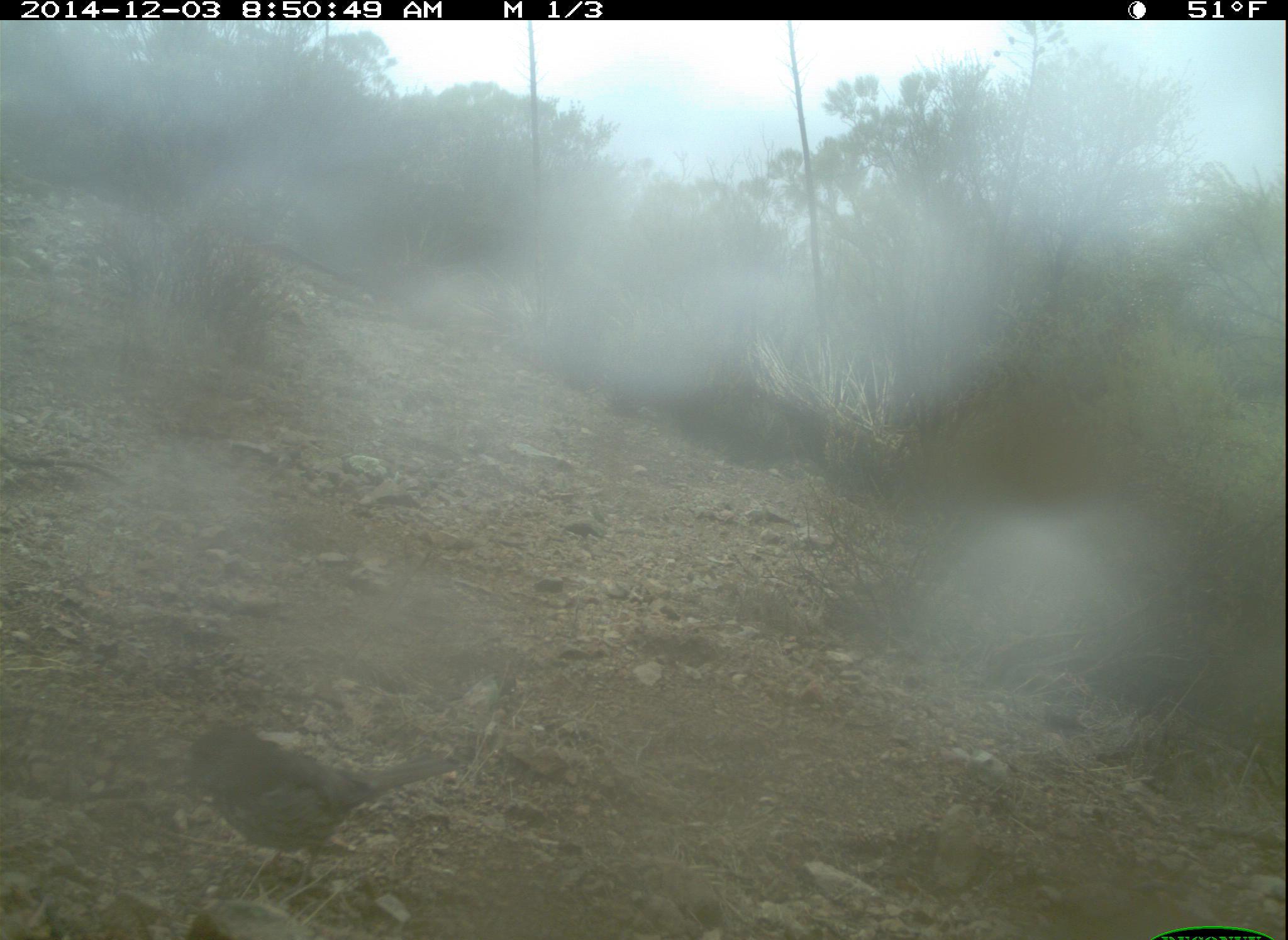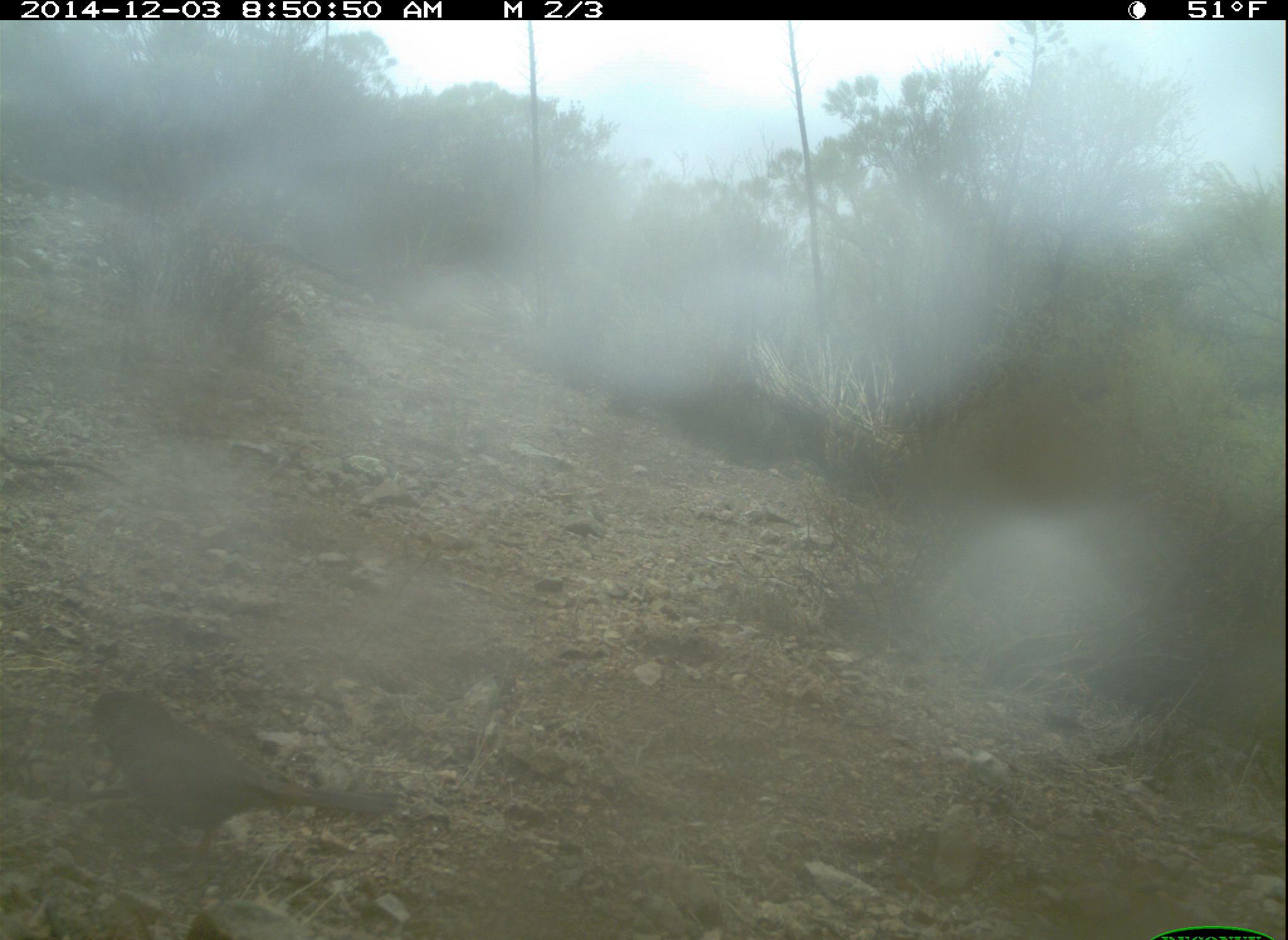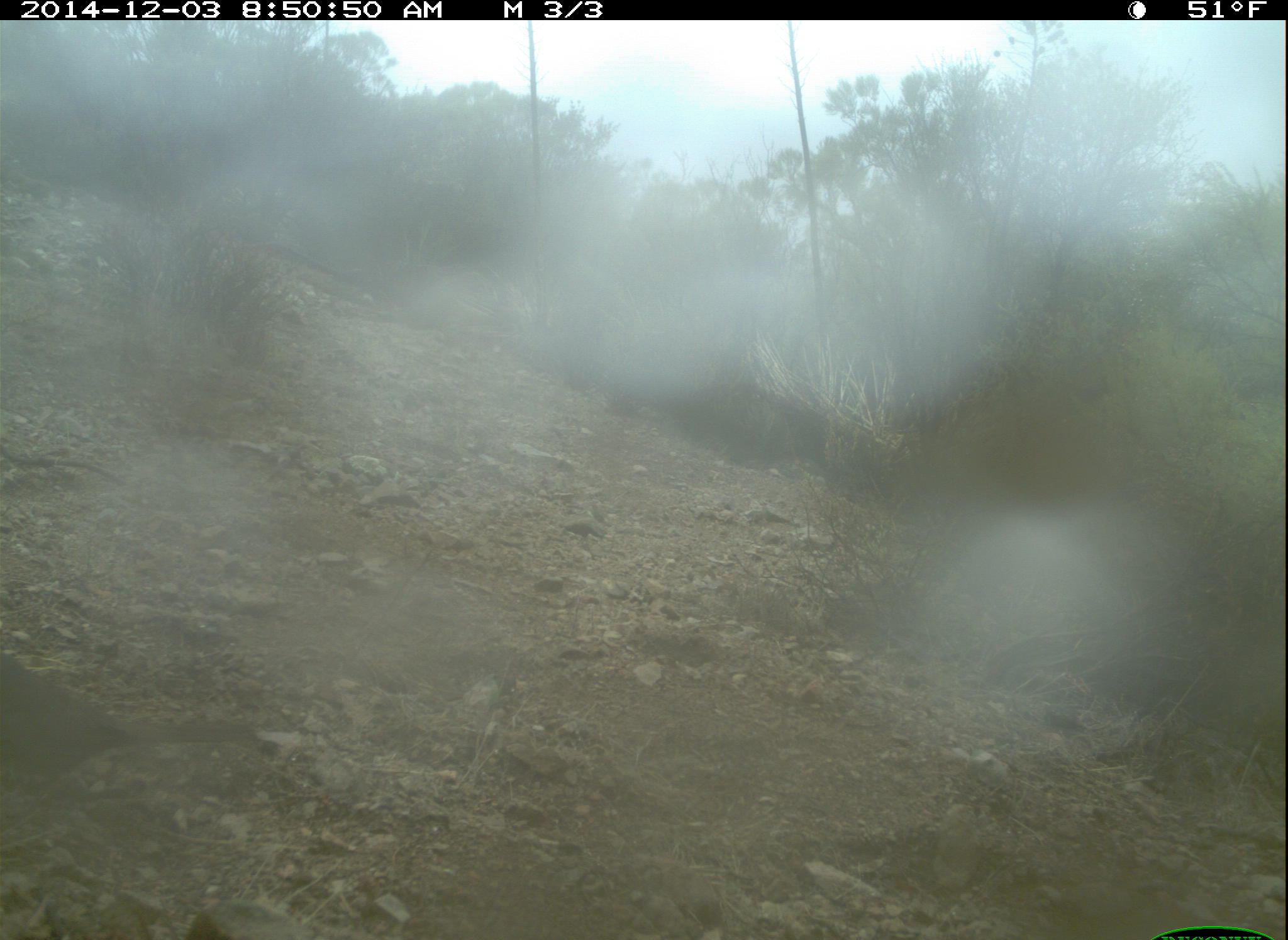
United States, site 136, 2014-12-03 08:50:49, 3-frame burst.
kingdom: Animalia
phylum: Chordata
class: Aves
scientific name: Aves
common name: bird